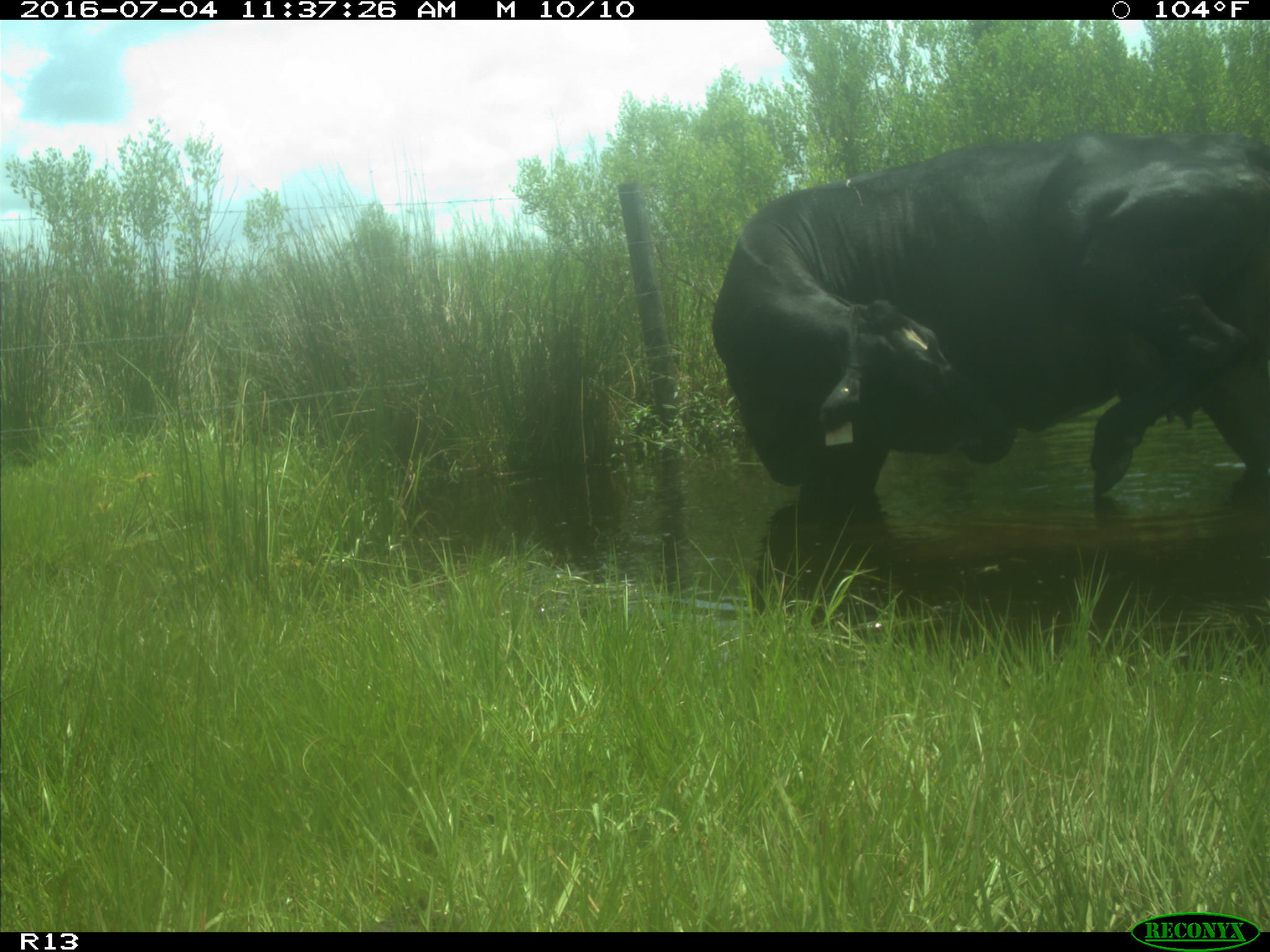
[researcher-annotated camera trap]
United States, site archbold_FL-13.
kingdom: Animalia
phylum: Chordata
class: Mammalia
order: Artiodactyla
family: Bovidae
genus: Bos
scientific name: Bos taurus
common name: domestic cow